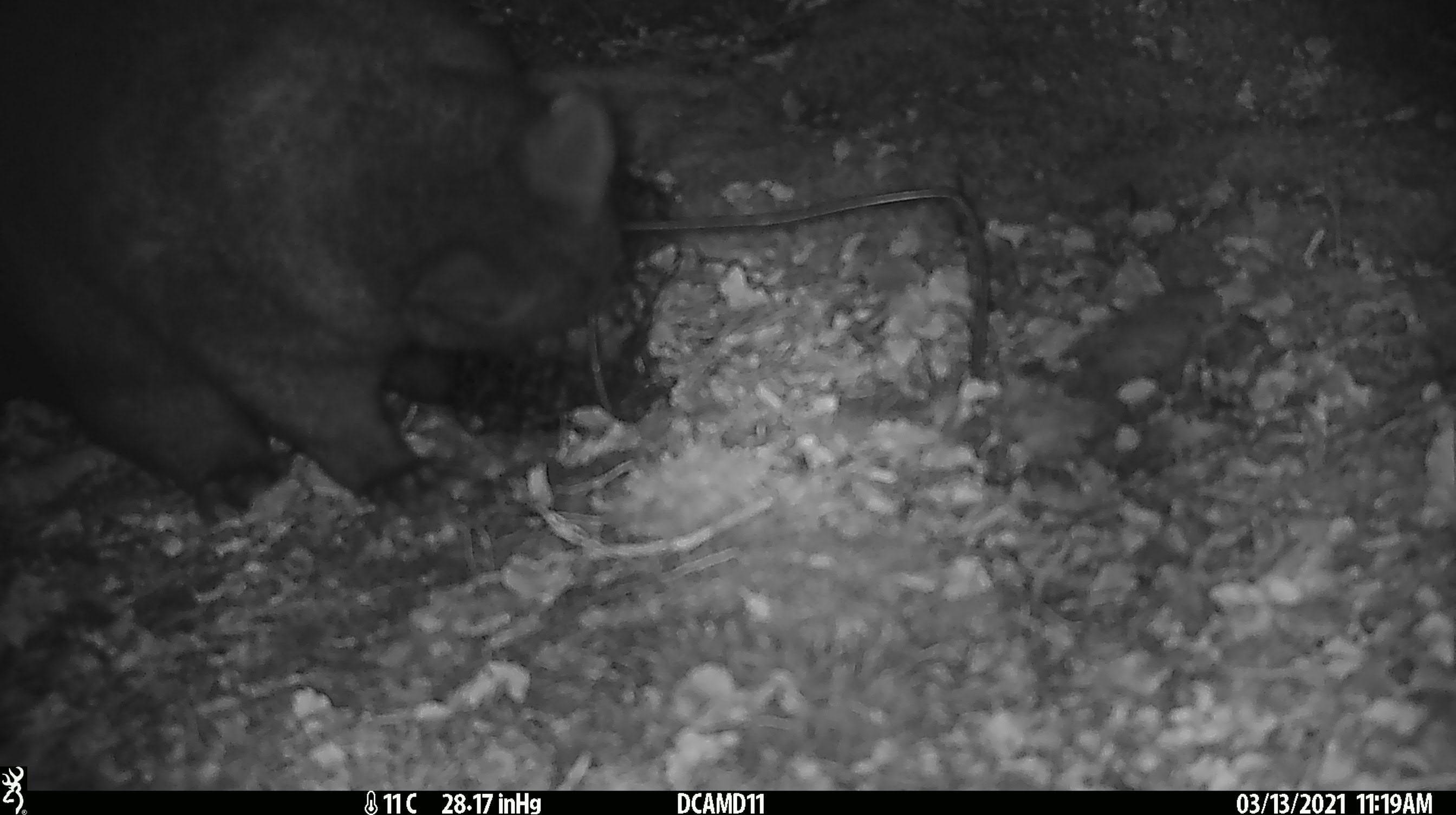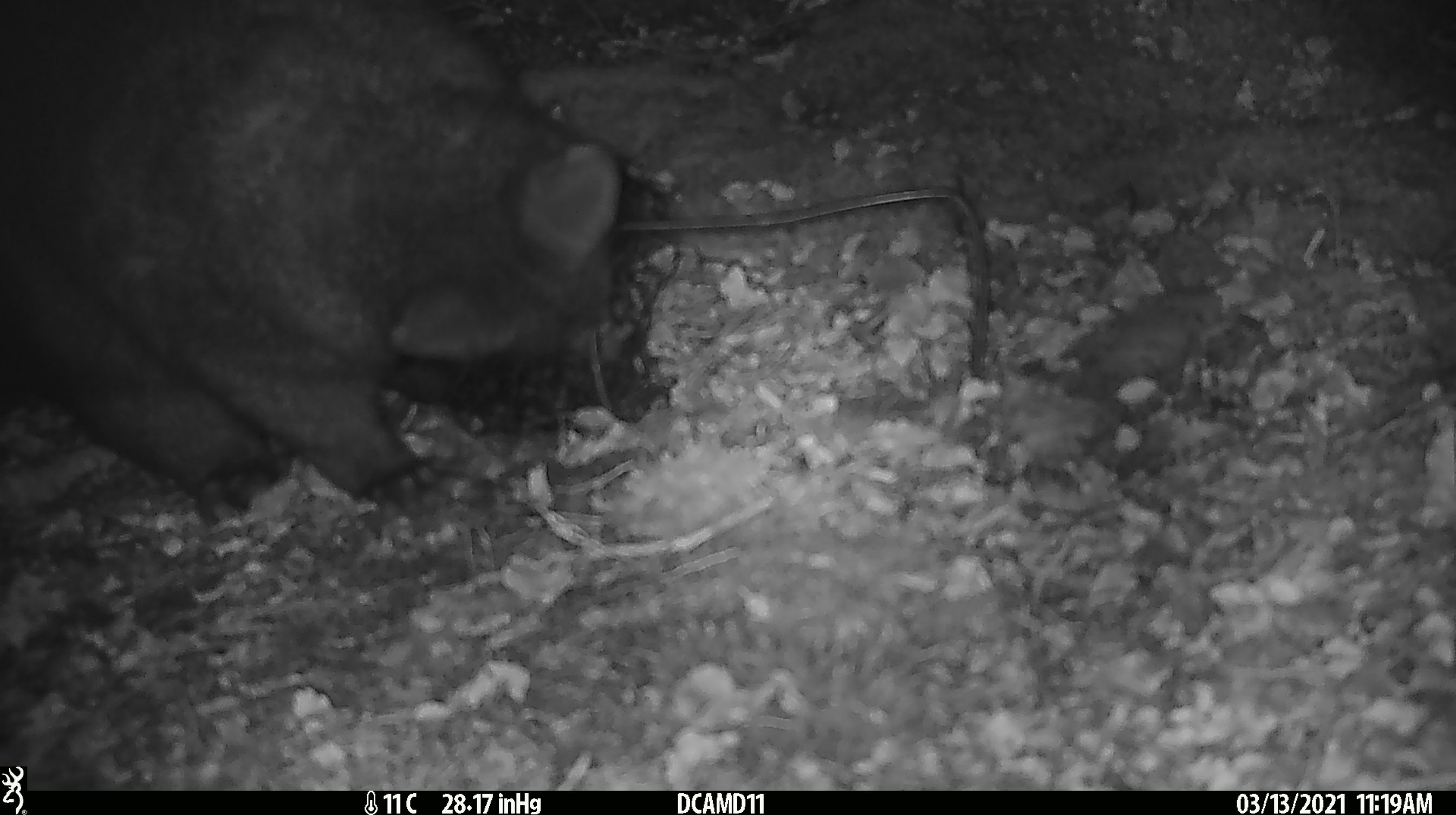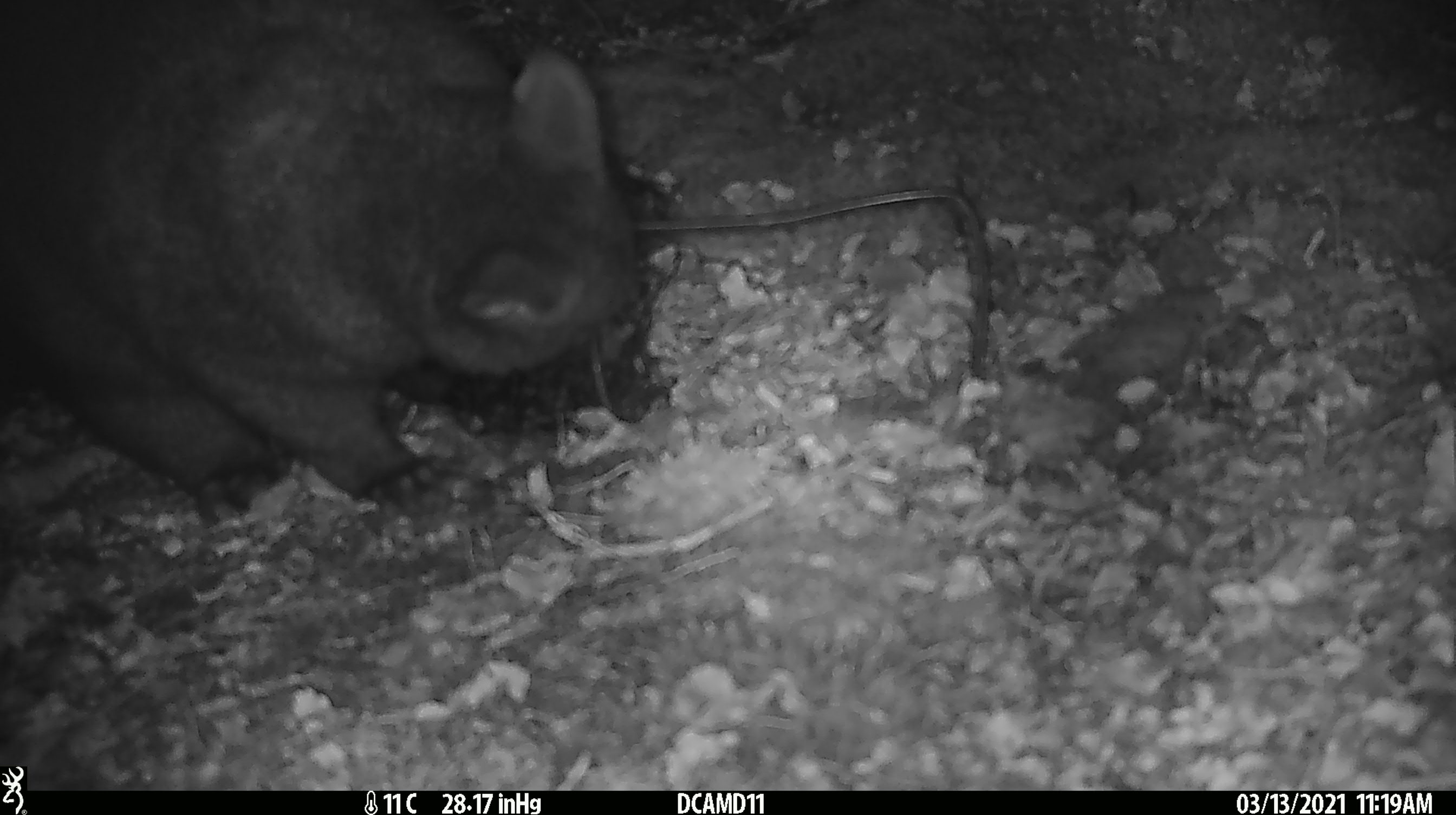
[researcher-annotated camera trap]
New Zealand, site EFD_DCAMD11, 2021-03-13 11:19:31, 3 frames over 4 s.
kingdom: Animalia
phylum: Chordata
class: Mammalia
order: Diprotodontia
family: Phalangeridae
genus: Trichosurus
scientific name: Trichosurus vulpecula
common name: common brushtail possum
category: possum